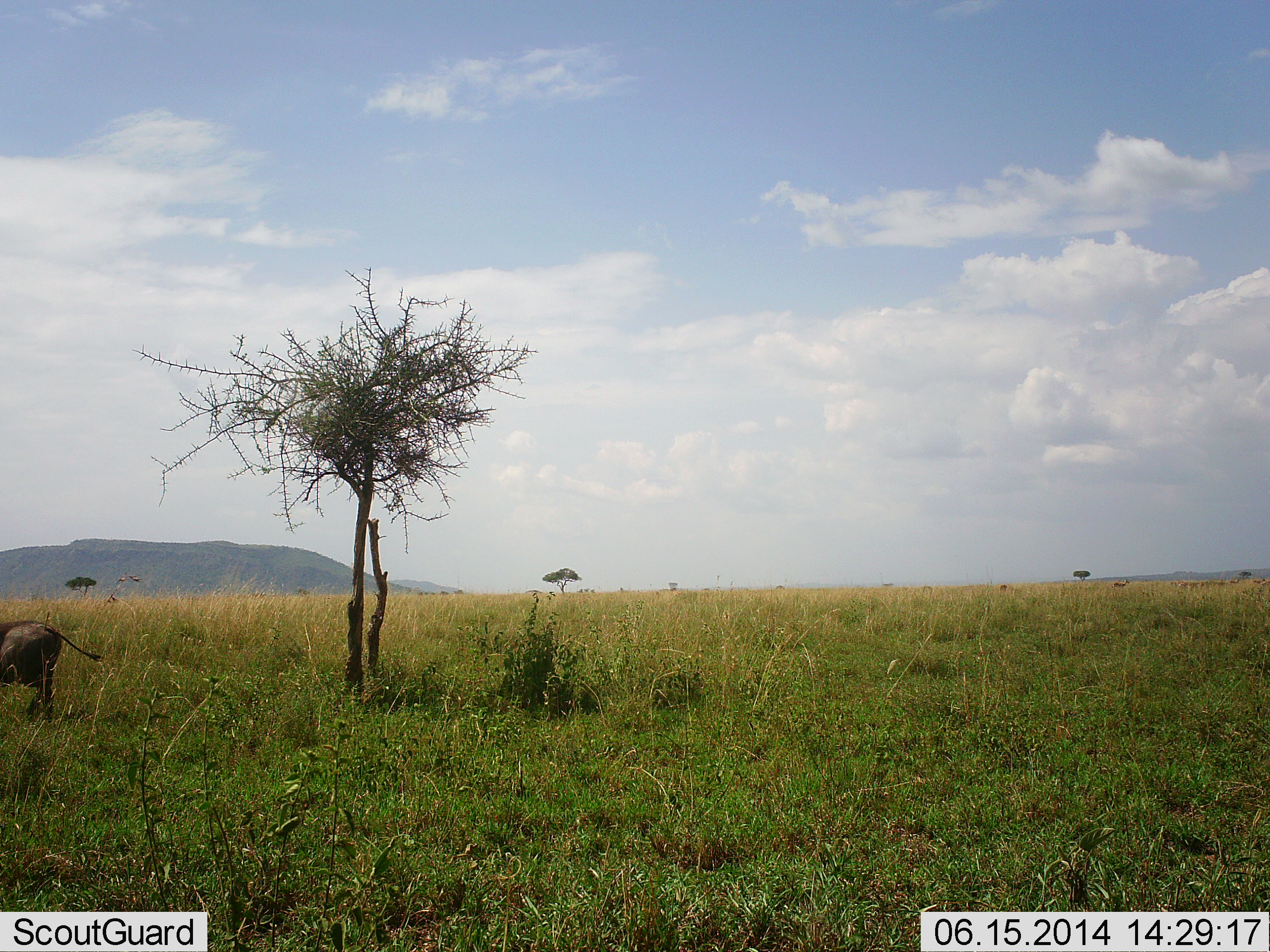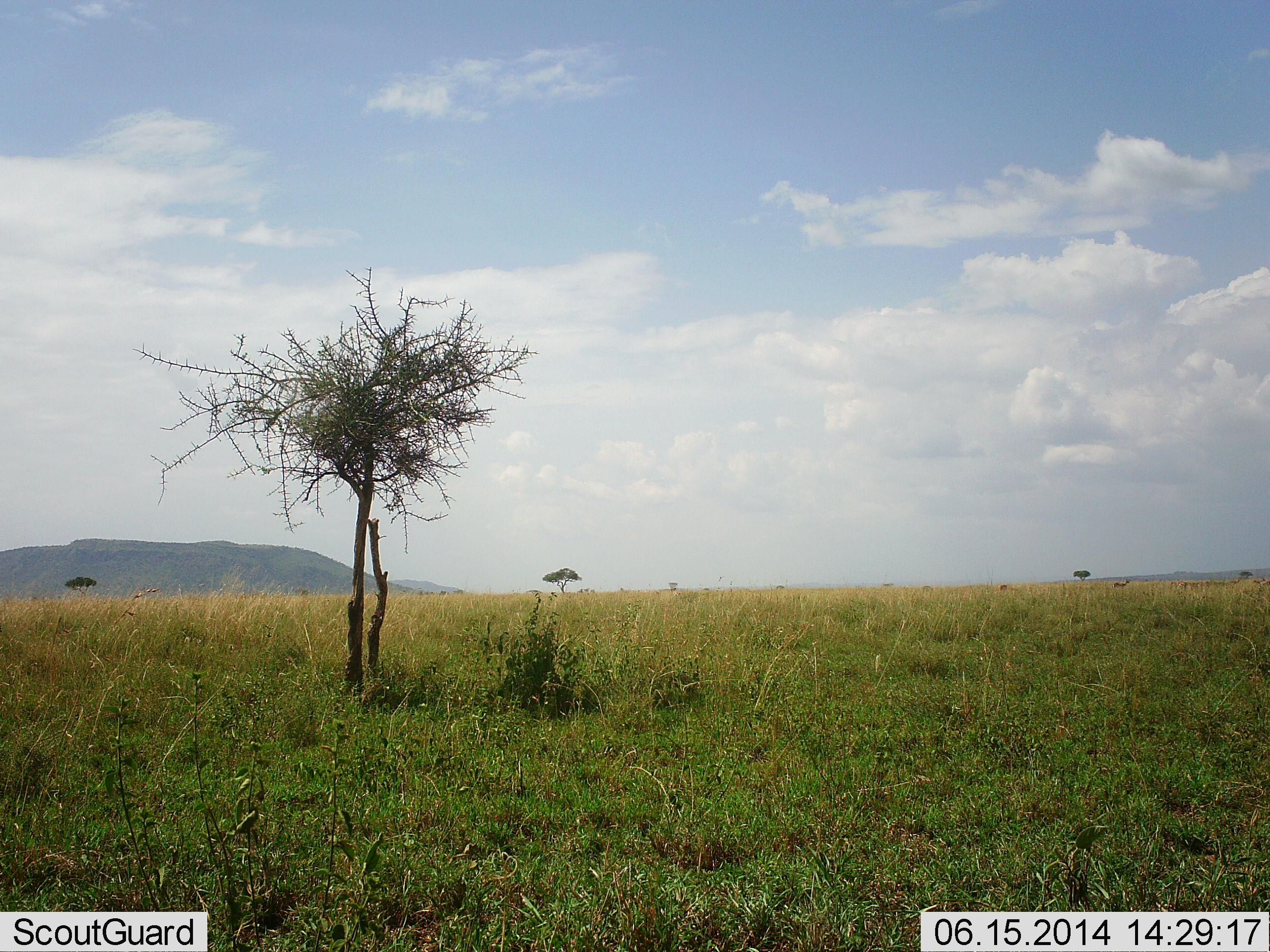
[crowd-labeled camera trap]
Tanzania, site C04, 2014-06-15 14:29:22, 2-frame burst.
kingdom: Animalia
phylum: Chordata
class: Mammalia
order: Artiodactyla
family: Suidae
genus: Phacochoerus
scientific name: Phacochoerus africanus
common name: warthog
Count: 1.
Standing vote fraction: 0%.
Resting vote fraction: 0%.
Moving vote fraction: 100%.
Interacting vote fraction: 0%.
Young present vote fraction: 0%.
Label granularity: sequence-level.